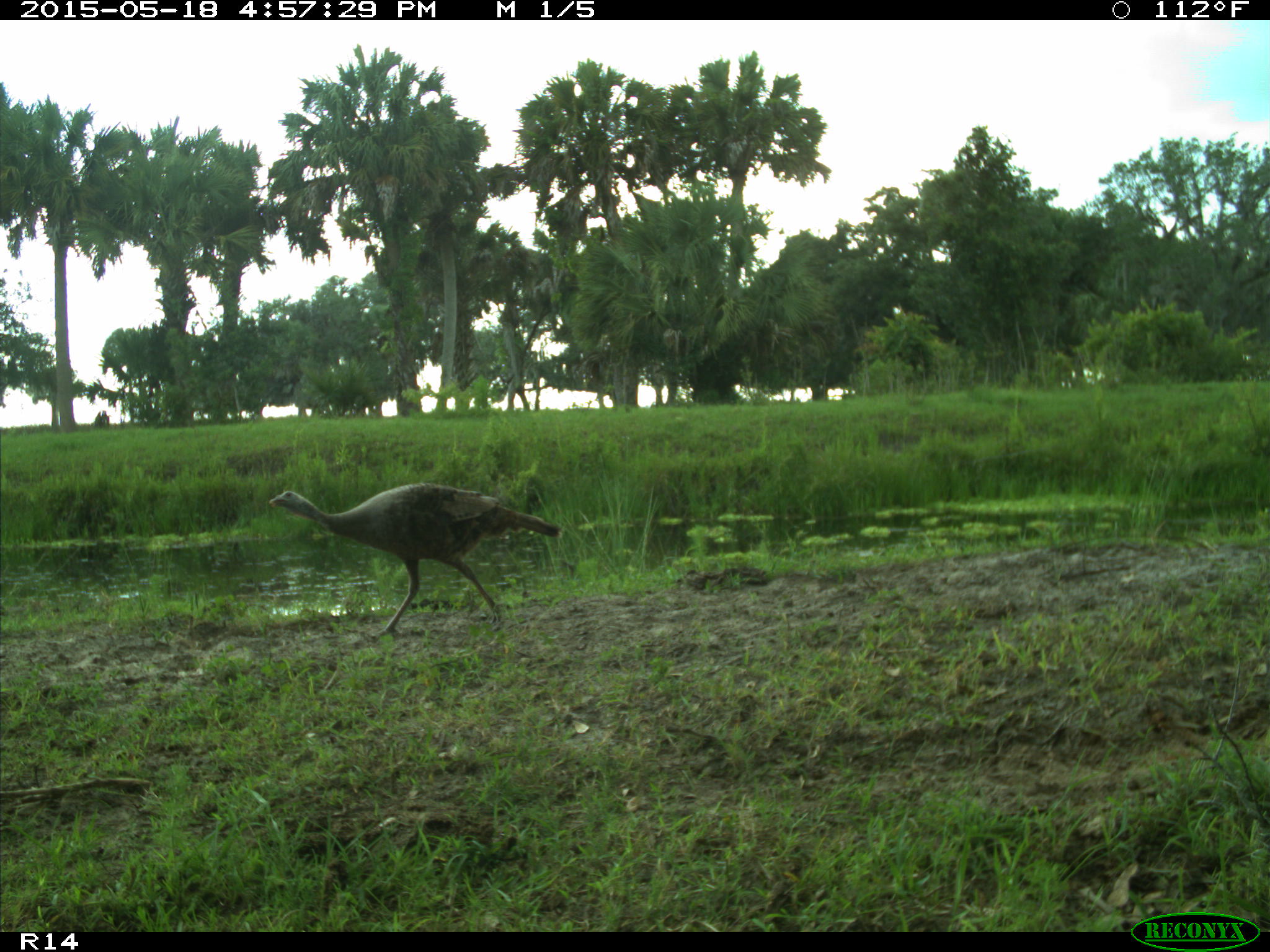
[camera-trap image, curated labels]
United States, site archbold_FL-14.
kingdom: Animalia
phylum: Chordata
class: Aves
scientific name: Aves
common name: birds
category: unidentified bird